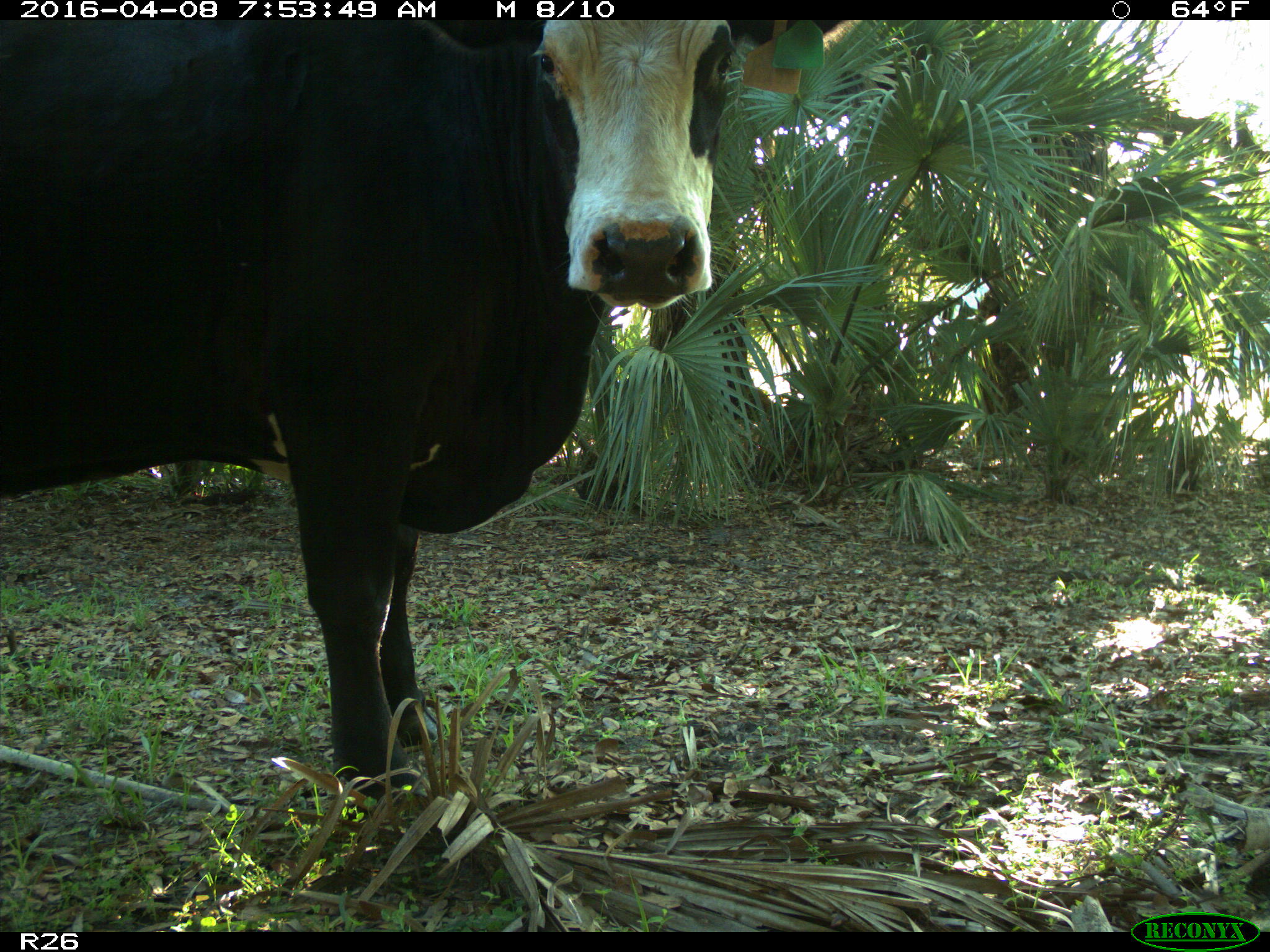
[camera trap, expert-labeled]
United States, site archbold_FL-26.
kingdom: Animalia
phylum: Chordata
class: Mammalia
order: Artiodactyla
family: Bovidae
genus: Bos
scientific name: Bos taurus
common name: domestic cow